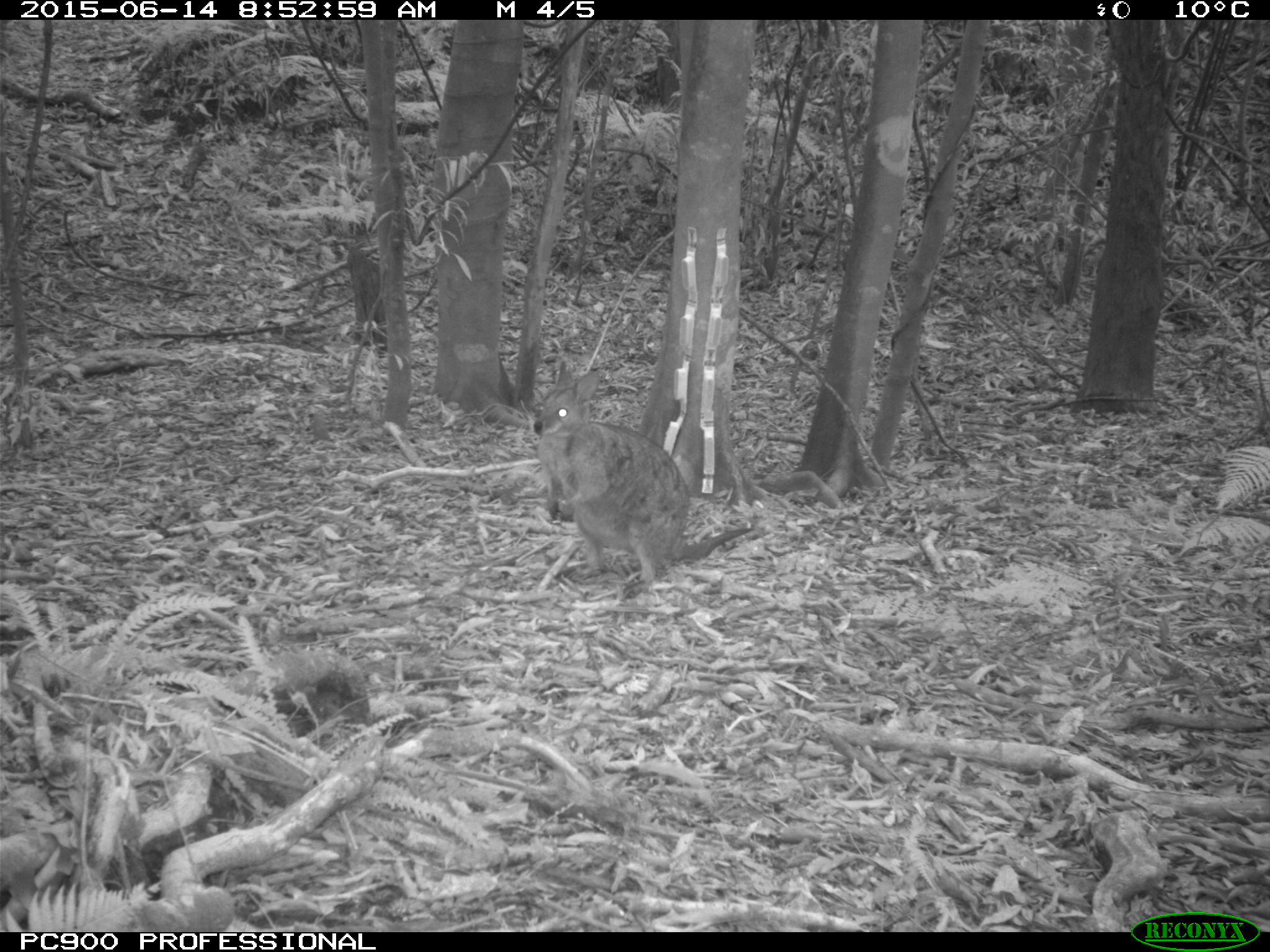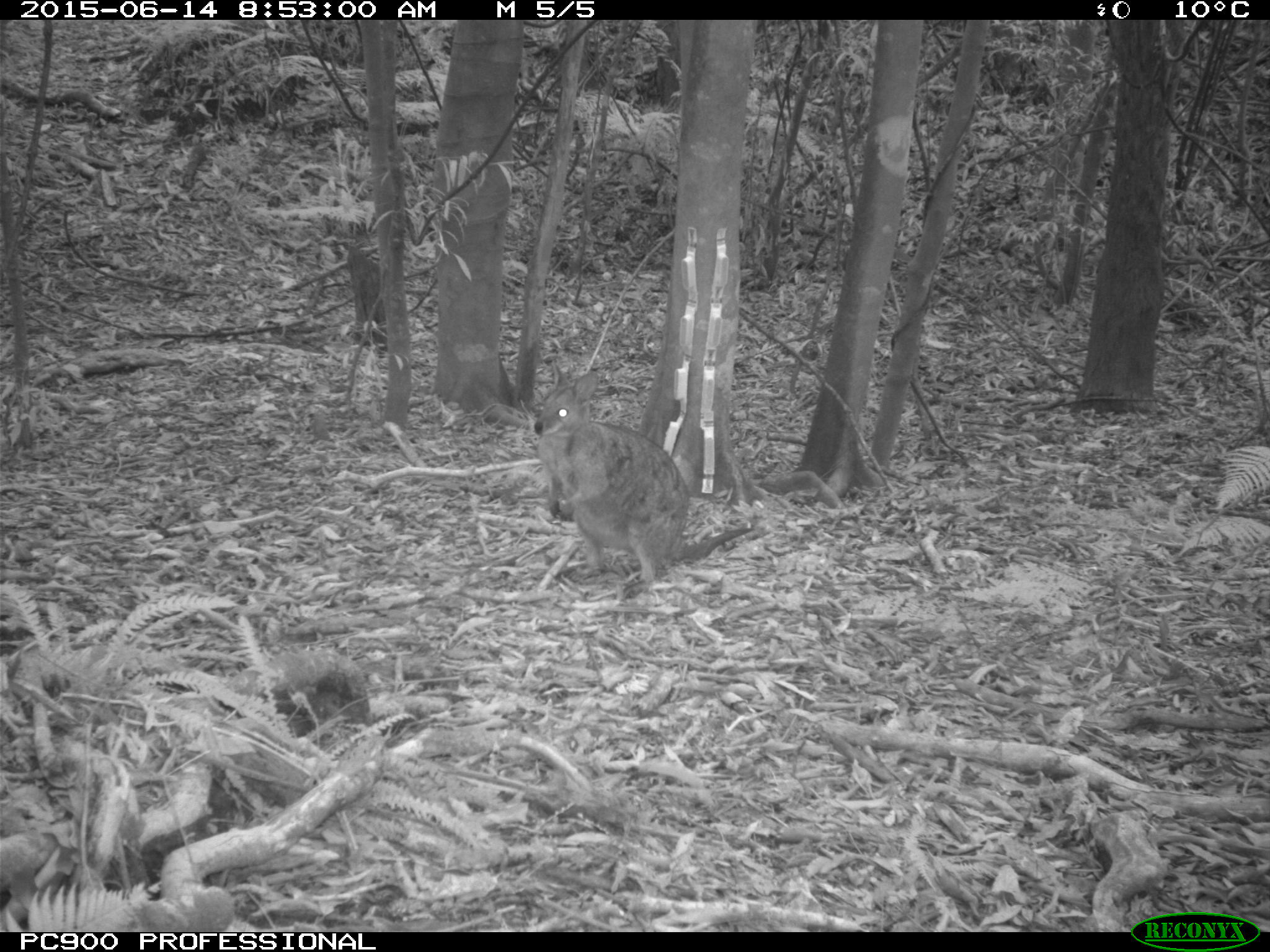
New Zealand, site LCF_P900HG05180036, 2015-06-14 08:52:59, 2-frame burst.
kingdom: Animalia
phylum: Chordata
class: Mammalia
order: Diprotodontia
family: Macropodidae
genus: Notamacropus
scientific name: Notamacropus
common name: wallaby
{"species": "wallaby (Notamacropus)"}